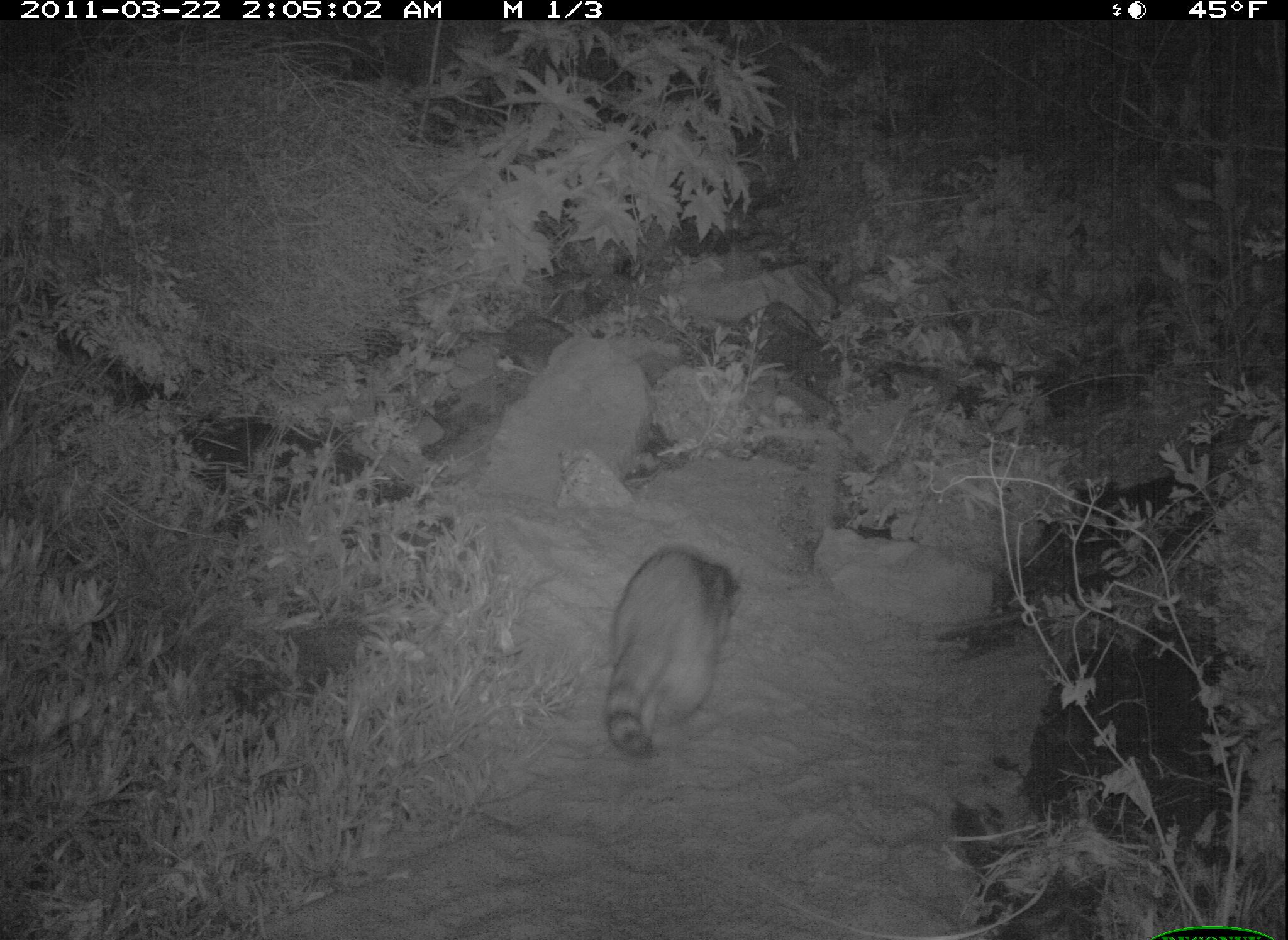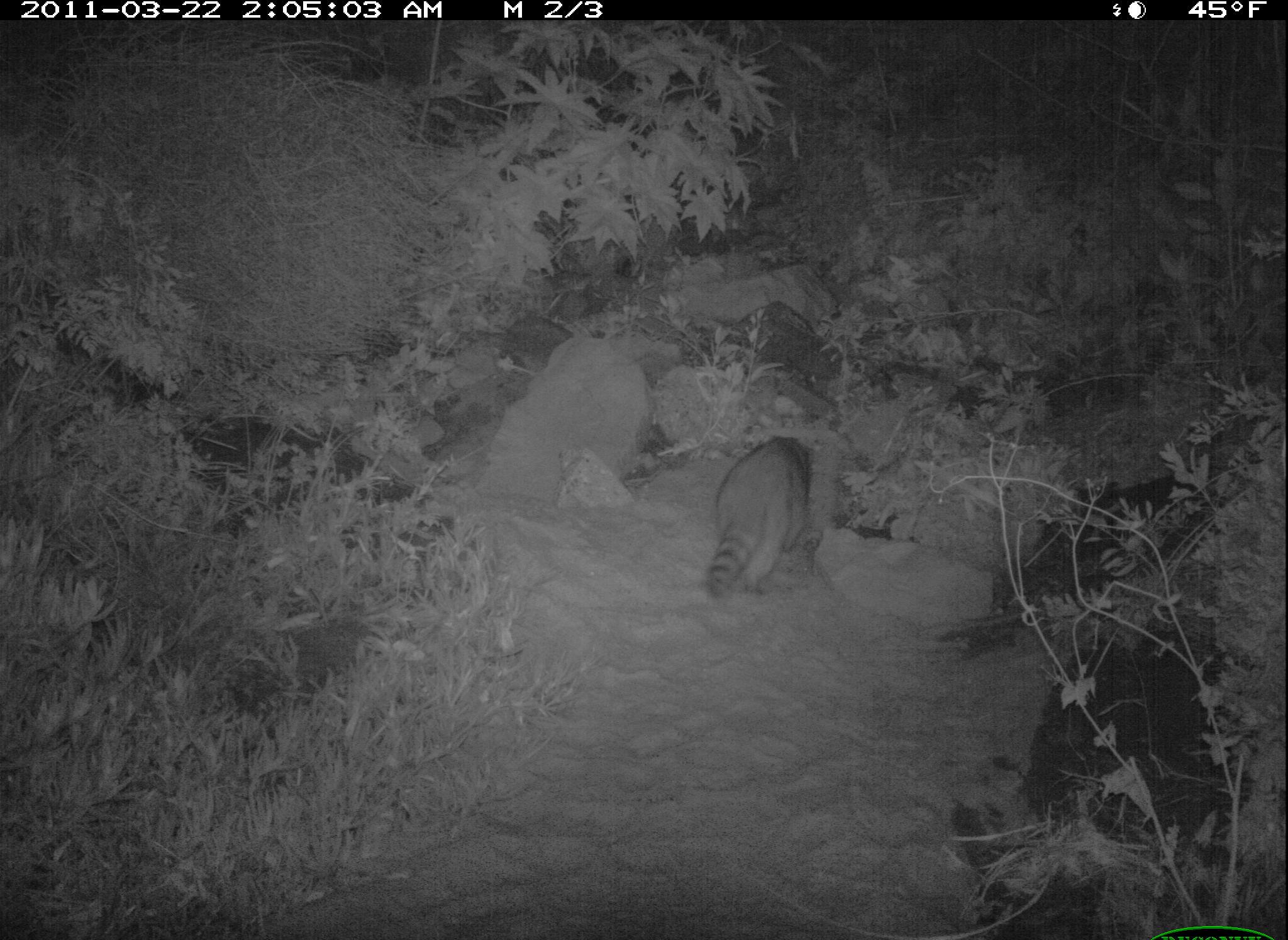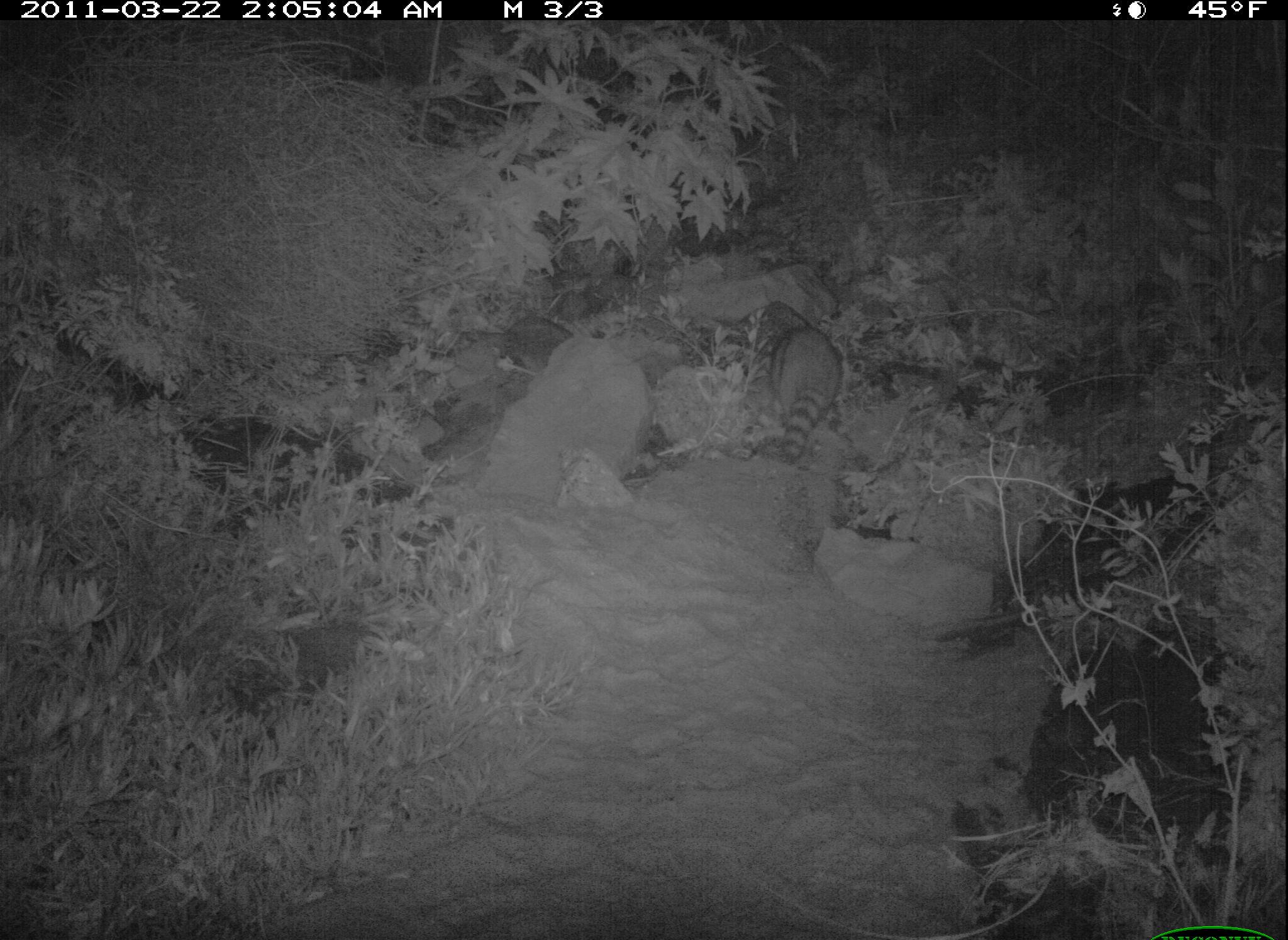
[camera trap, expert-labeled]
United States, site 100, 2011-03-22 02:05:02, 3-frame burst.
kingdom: Animalia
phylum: Chordata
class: Mammalia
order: Carnivora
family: Procyonidae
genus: Procyon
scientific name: Procyon lotor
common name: raccoon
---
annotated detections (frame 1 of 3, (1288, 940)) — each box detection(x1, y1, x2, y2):
raccoon: detection(583, 528, 776, 778)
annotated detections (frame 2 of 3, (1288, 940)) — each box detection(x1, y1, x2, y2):
raccoon: detection(694, 422, 829, 615)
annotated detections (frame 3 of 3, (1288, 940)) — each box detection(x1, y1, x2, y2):
raccoon: detection(752, 312, 858, 470)